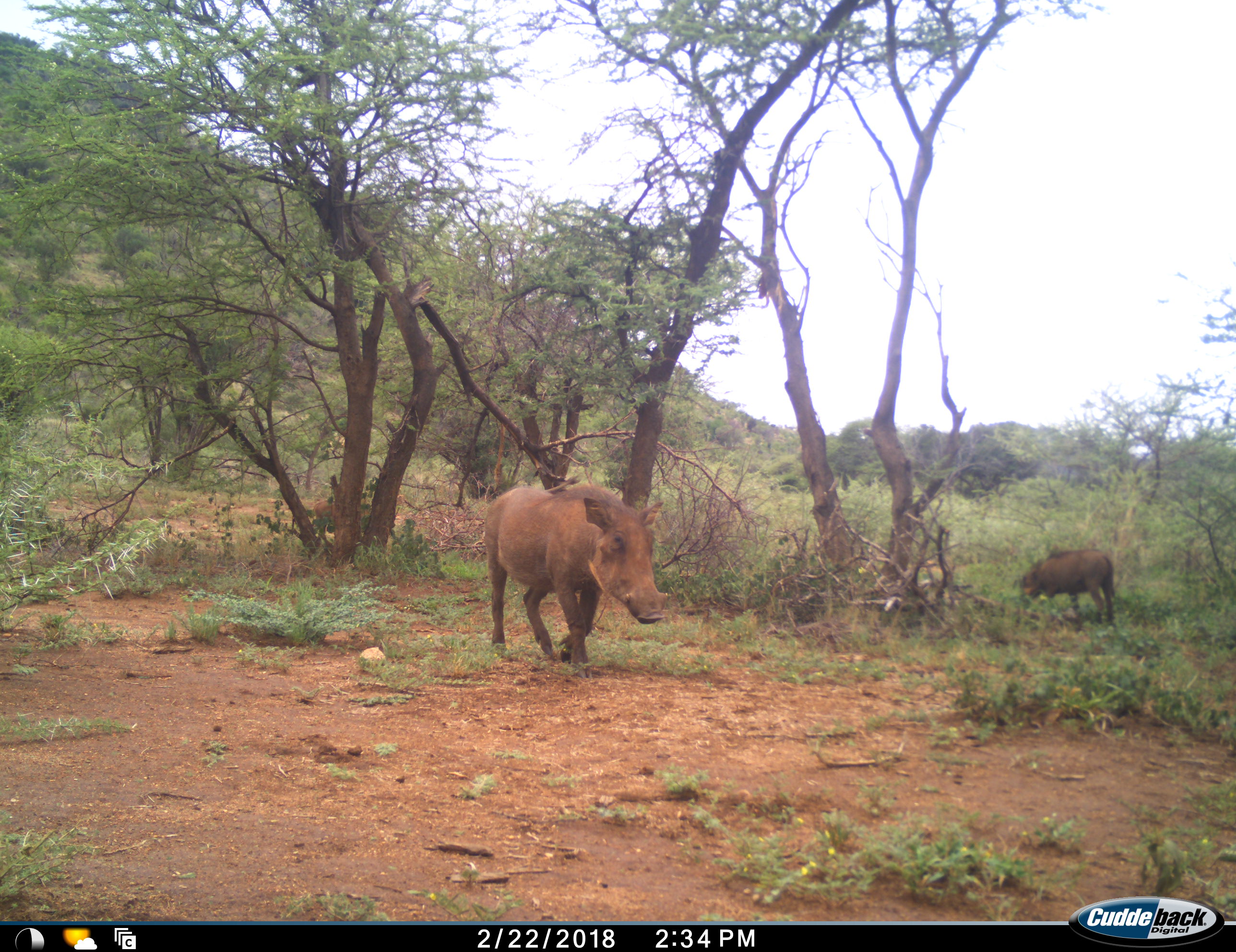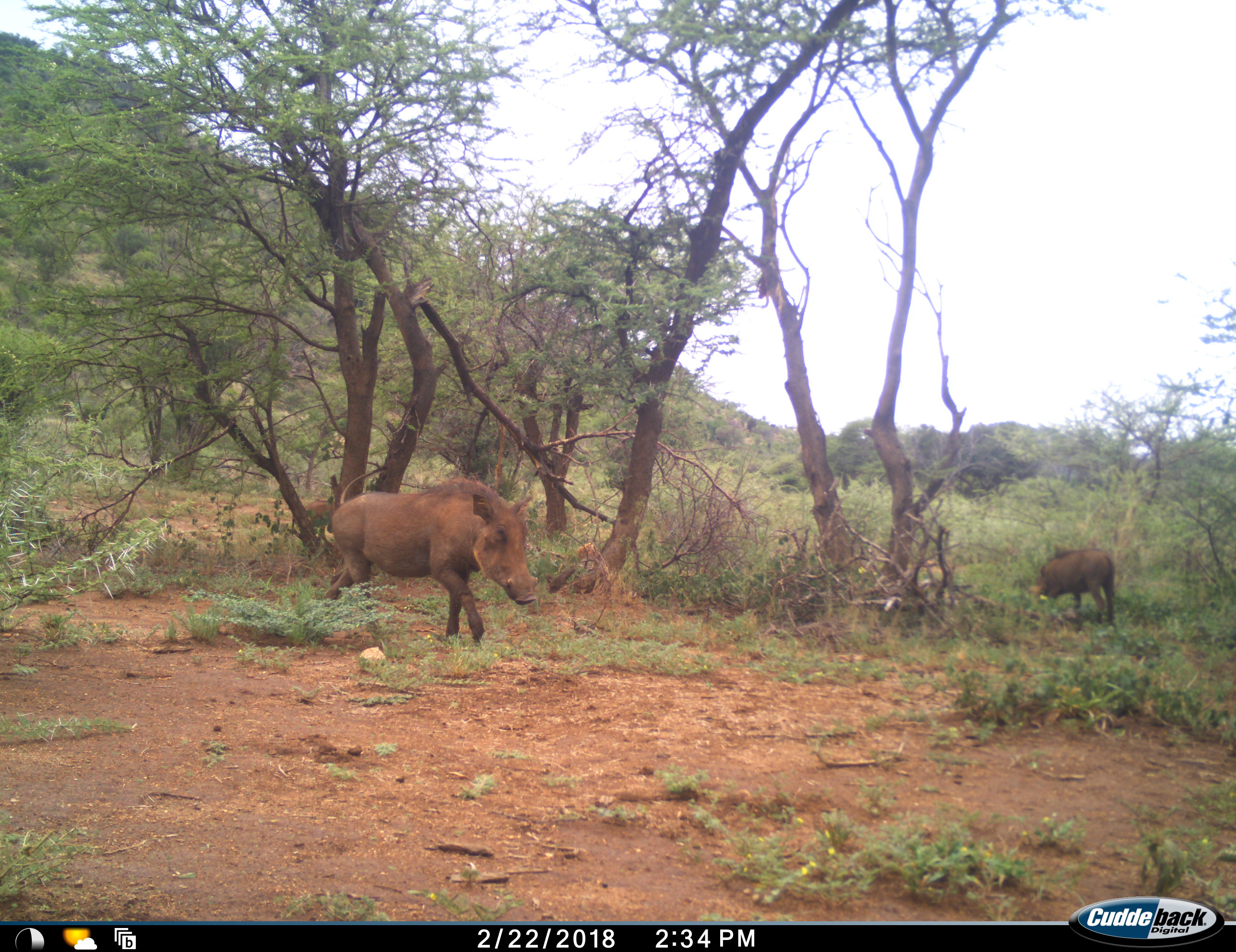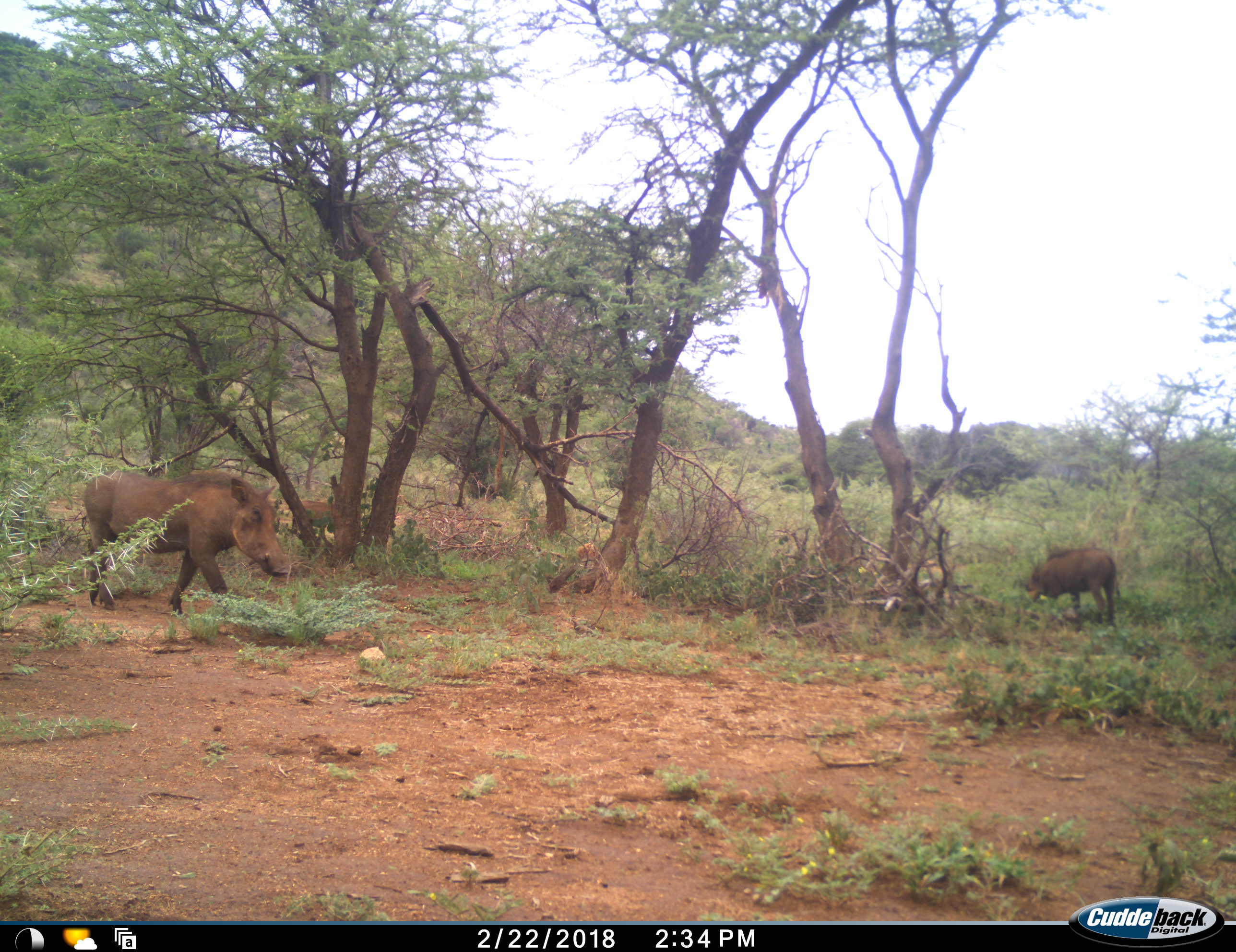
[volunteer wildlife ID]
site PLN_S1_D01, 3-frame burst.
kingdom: Animalia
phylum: Chordata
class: Mammalia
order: Artiodactyla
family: Suidae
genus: Phacochoerus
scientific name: Phacochoerus africanus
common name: warthog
Warthog (Phacochoerus africanus), count 3. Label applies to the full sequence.